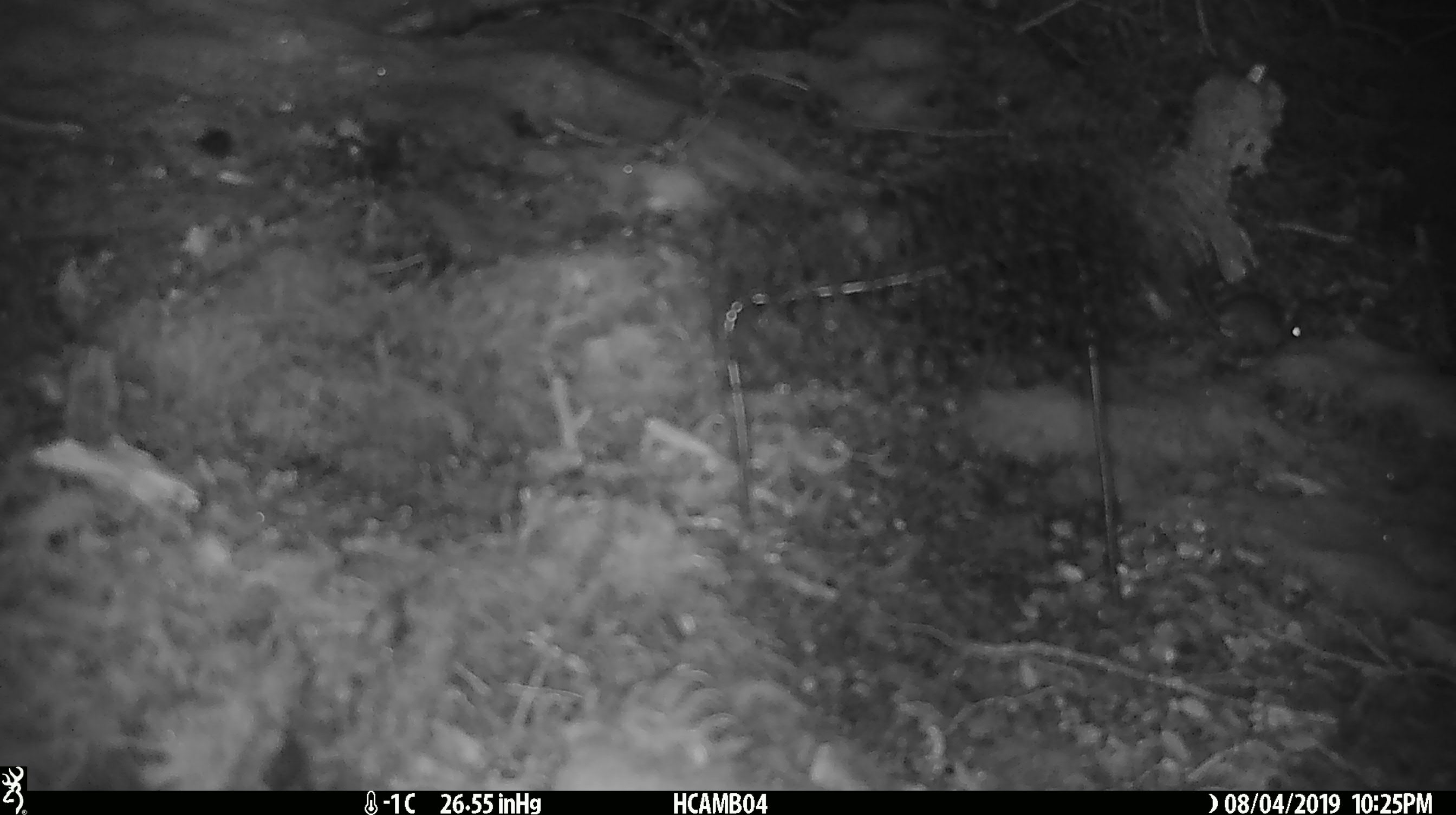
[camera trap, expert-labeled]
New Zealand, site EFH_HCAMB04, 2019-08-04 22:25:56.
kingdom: Animalia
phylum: Chordata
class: Mammalia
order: Rodentia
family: Muridae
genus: Mus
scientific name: Mus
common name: mouse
Mouse (Mus).